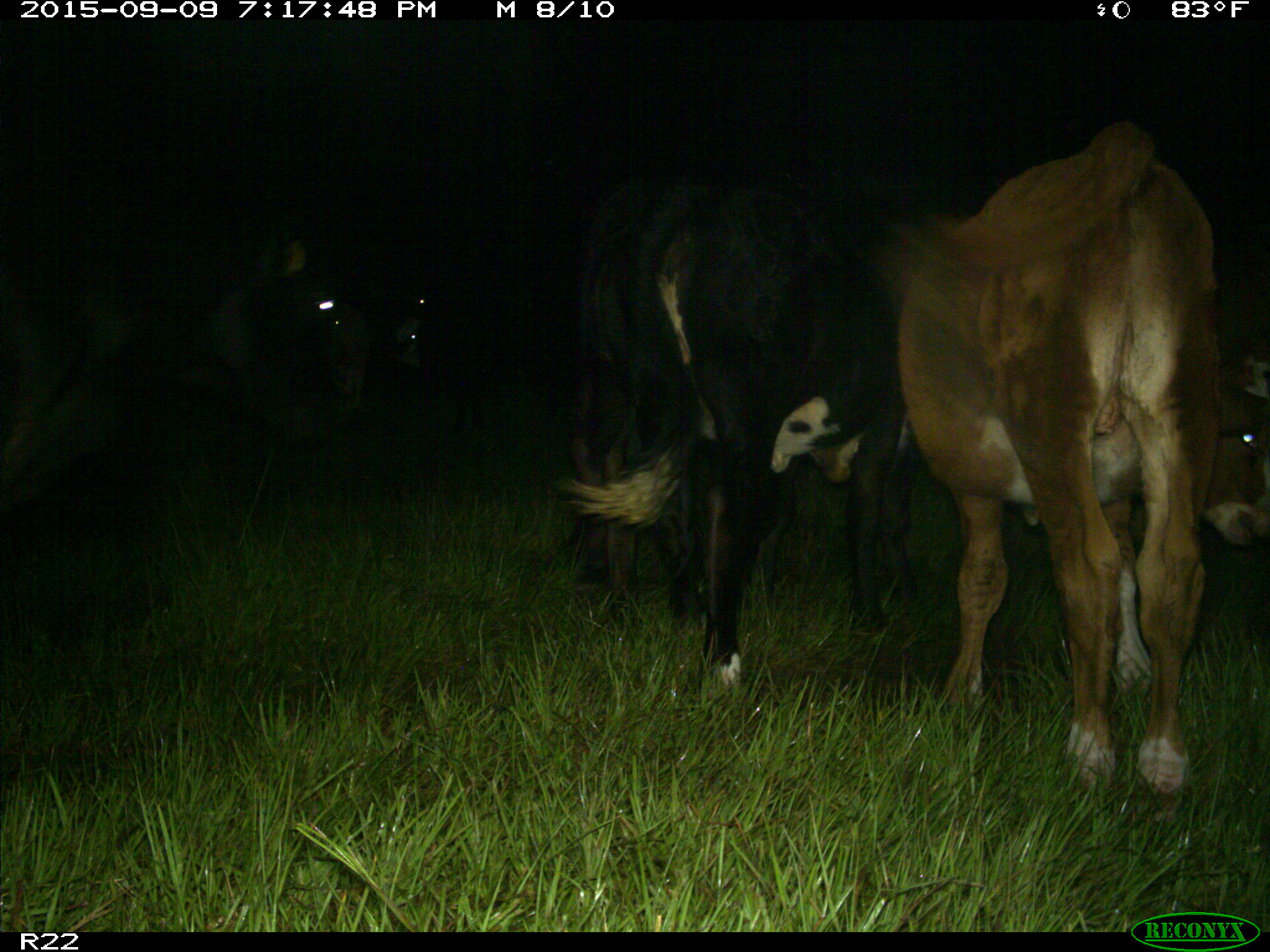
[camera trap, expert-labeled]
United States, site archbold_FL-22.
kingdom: Animalia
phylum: Chordata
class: Mammalia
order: Artiodactyla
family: Bovidae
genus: Bos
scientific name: Bos taurus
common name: domestic cow